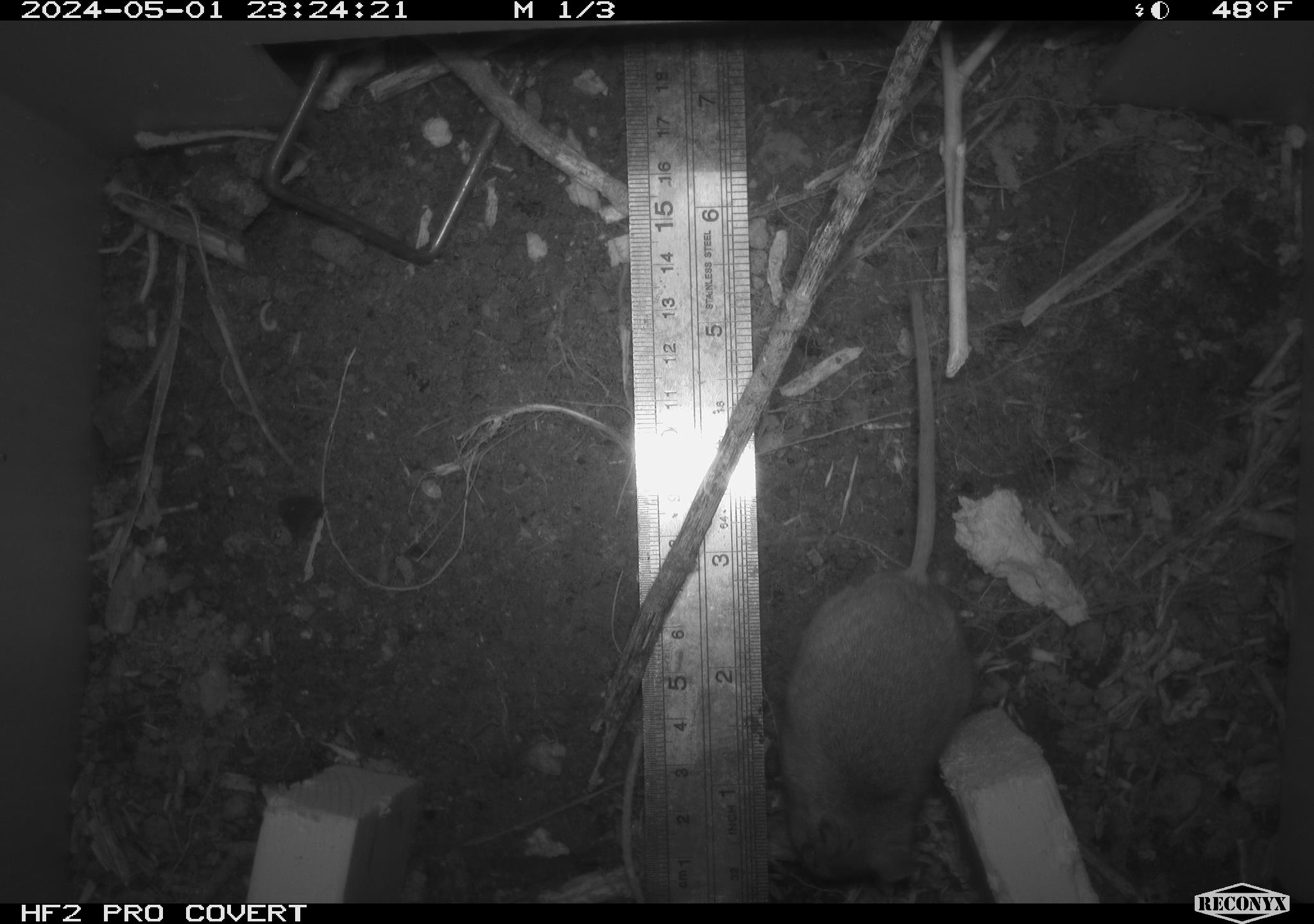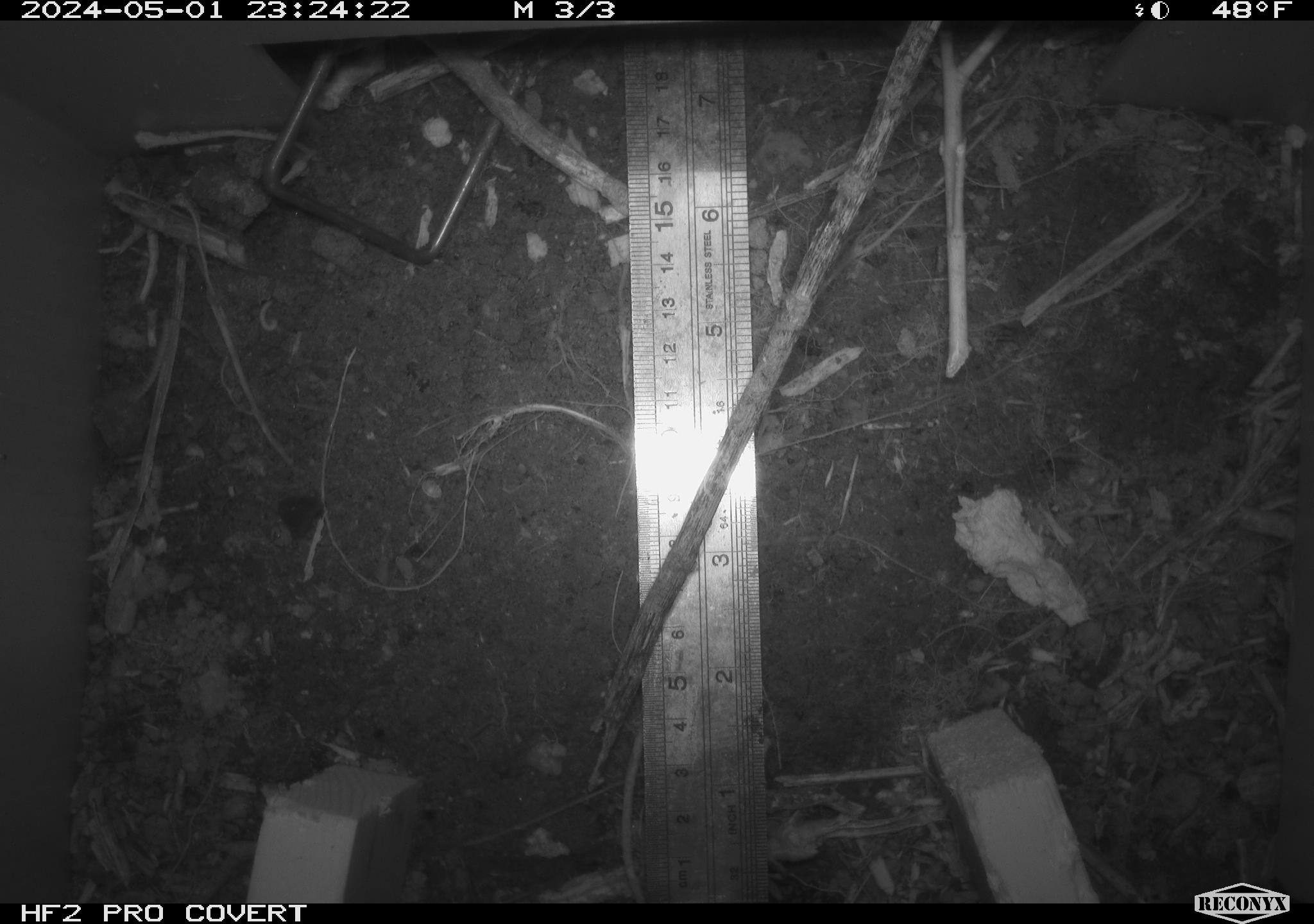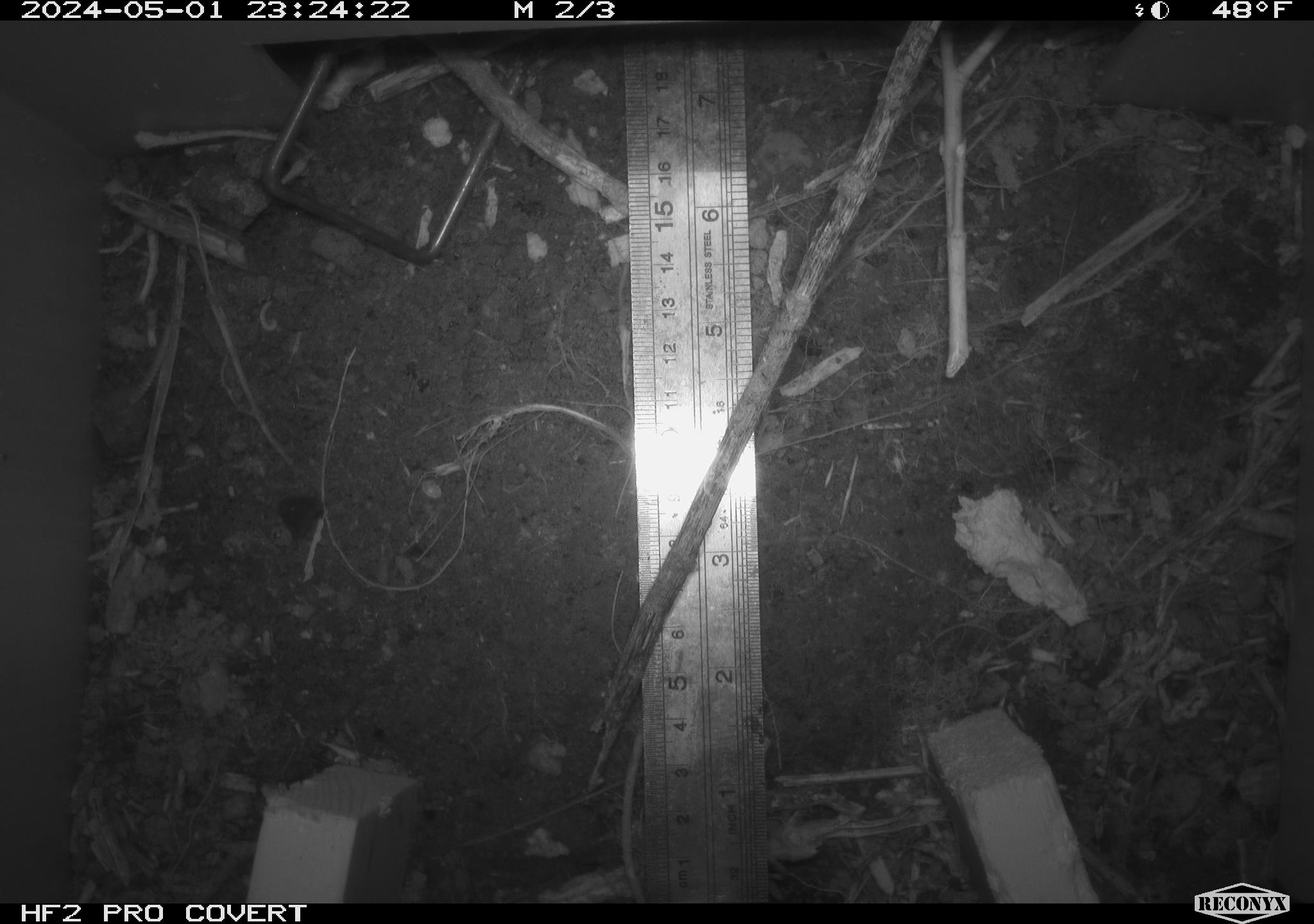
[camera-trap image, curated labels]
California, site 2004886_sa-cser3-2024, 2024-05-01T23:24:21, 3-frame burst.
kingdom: Animalia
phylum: Chordata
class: Mammalia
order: Rodentia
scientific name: Rodentia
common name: rodent